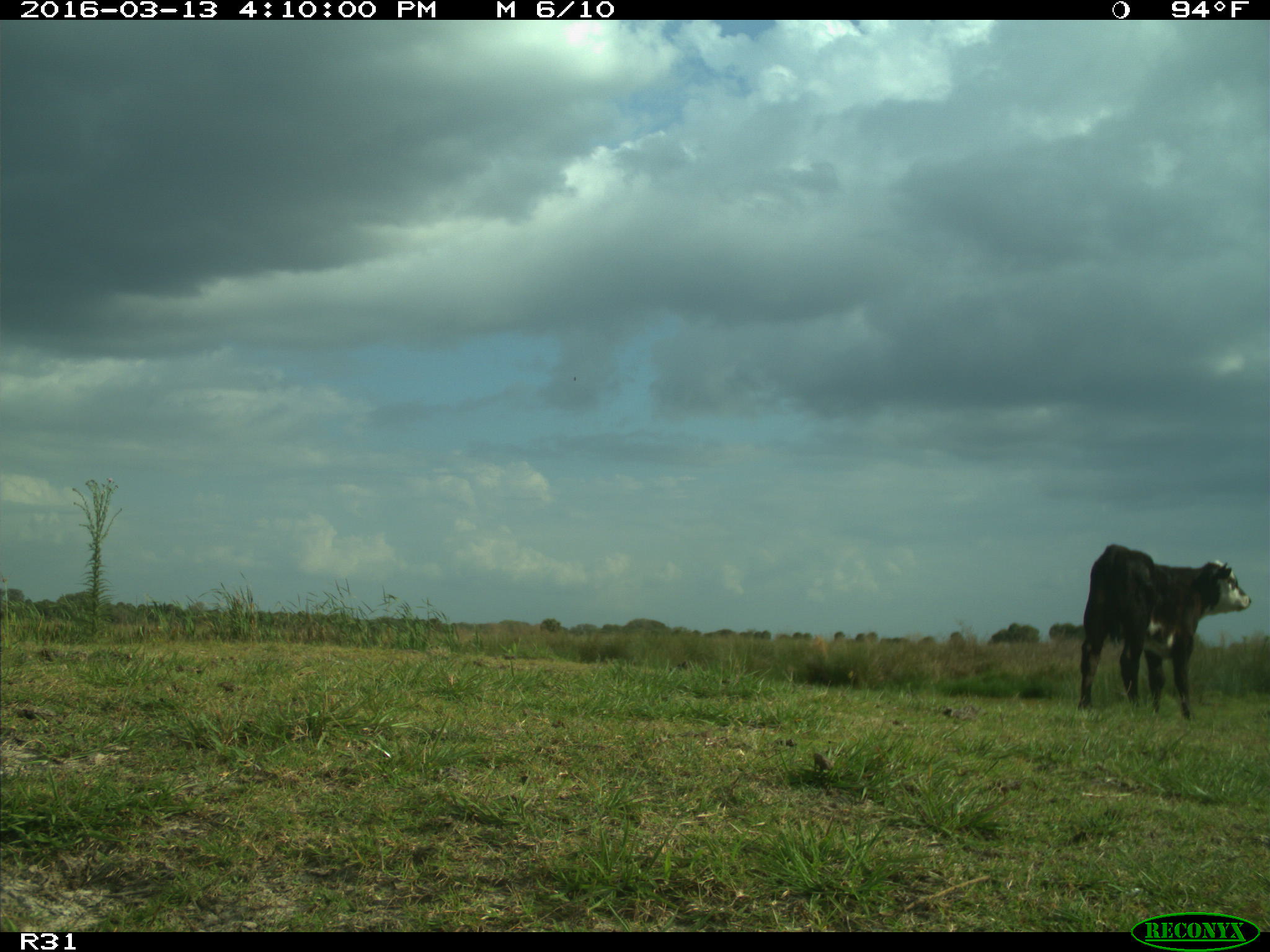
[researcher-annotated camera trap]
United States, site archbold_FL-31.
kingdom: Animalia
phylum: Chordata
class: Mammalia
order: Artiodactyla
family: Bovidae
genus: Bos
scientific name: Bos taurus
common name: domestic cow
Bos taurus (domestic cow).